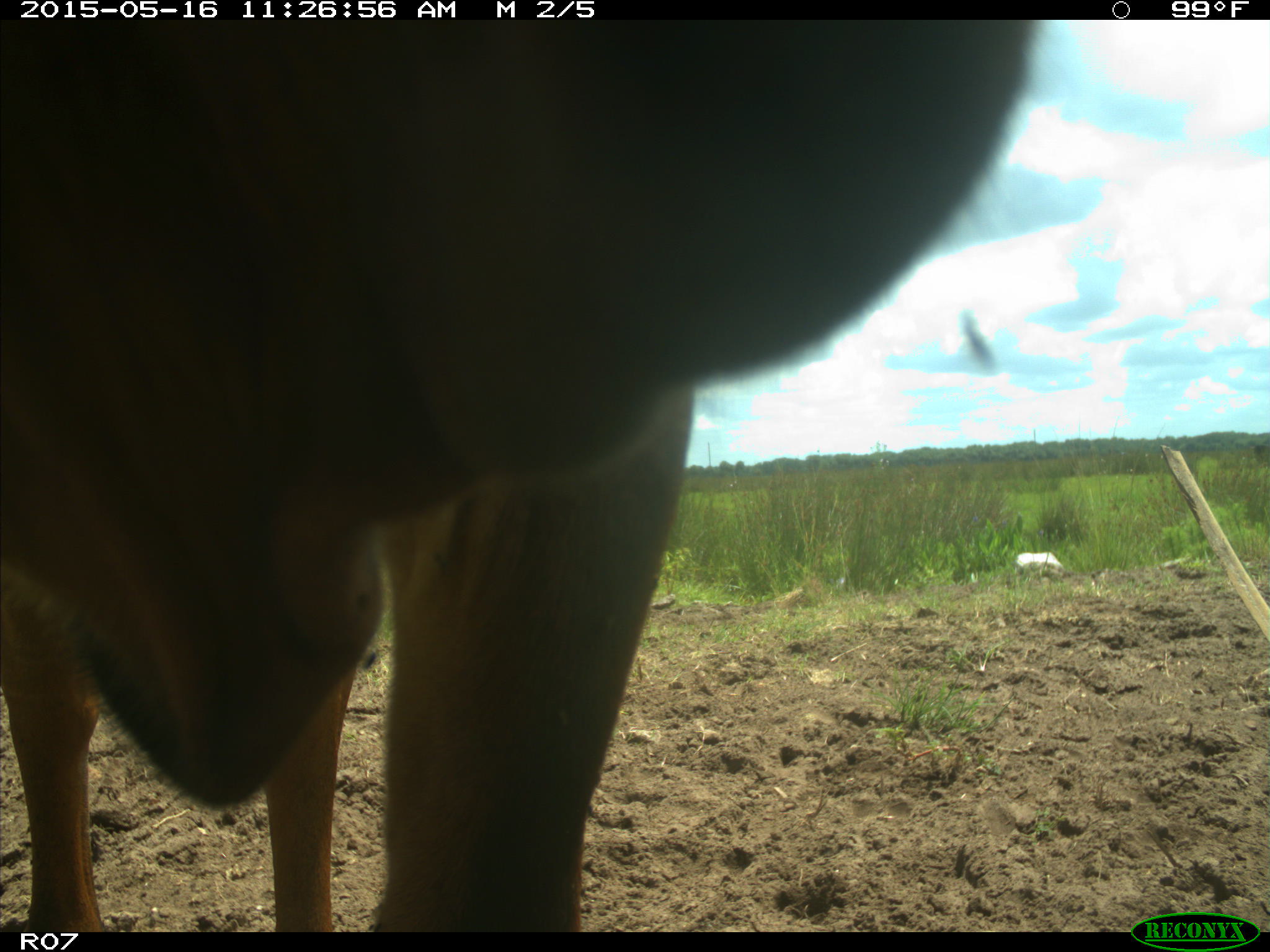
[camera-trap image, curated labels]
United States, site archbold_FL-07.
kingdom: Animalia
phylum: Chordata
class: Mammalia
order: Artiodactyla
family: Bovidae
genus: Bos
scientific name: Bos taurus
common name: domestic cow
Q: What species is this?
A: Bos taurus (domestic cow).